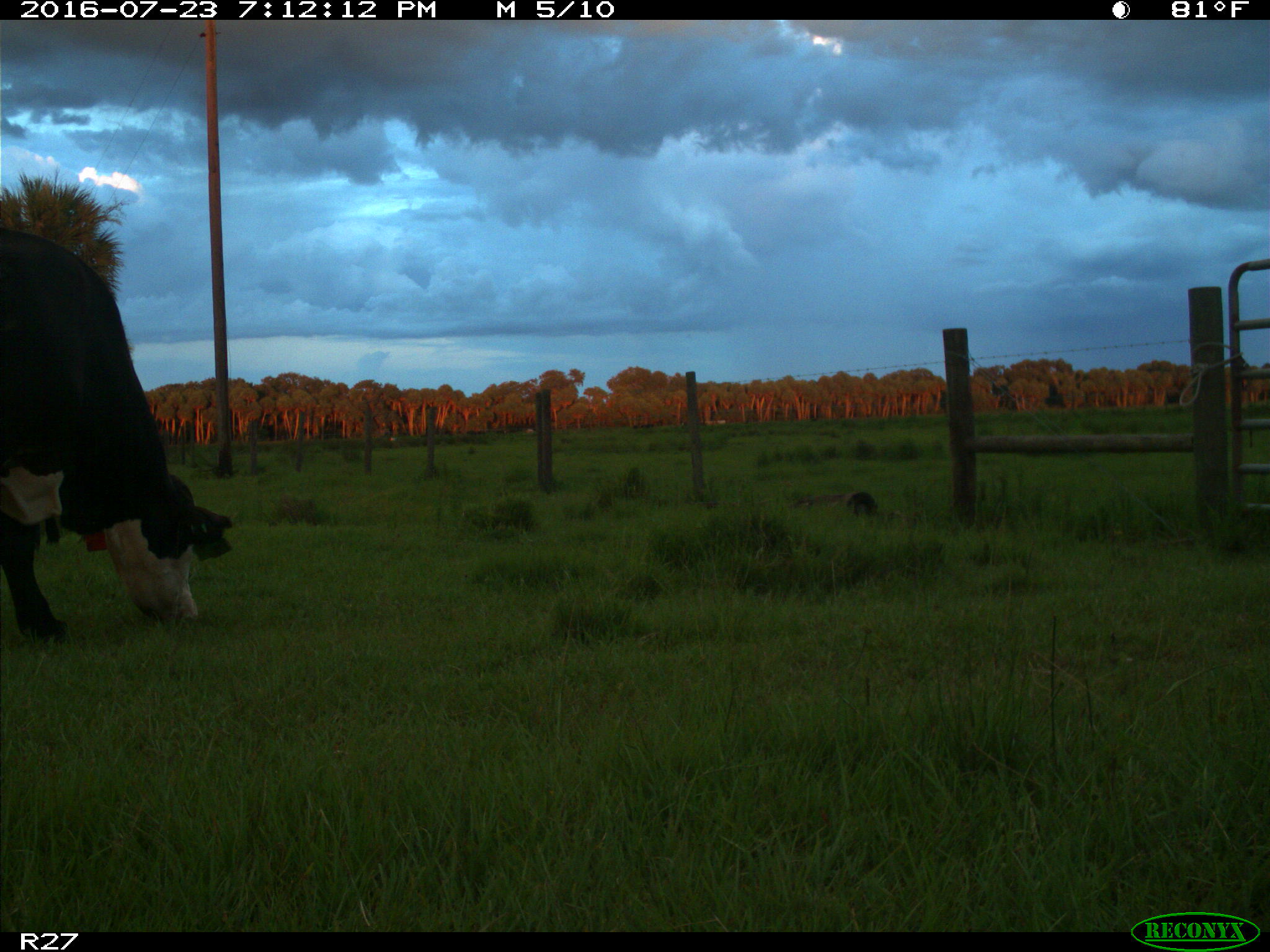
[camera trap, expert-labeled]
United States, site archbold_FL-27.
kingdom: Animalia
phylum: Chordata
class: Mammalia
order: Artiodactyla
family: Bovidae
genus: Bos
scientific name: Bos taurus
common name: domestic cow